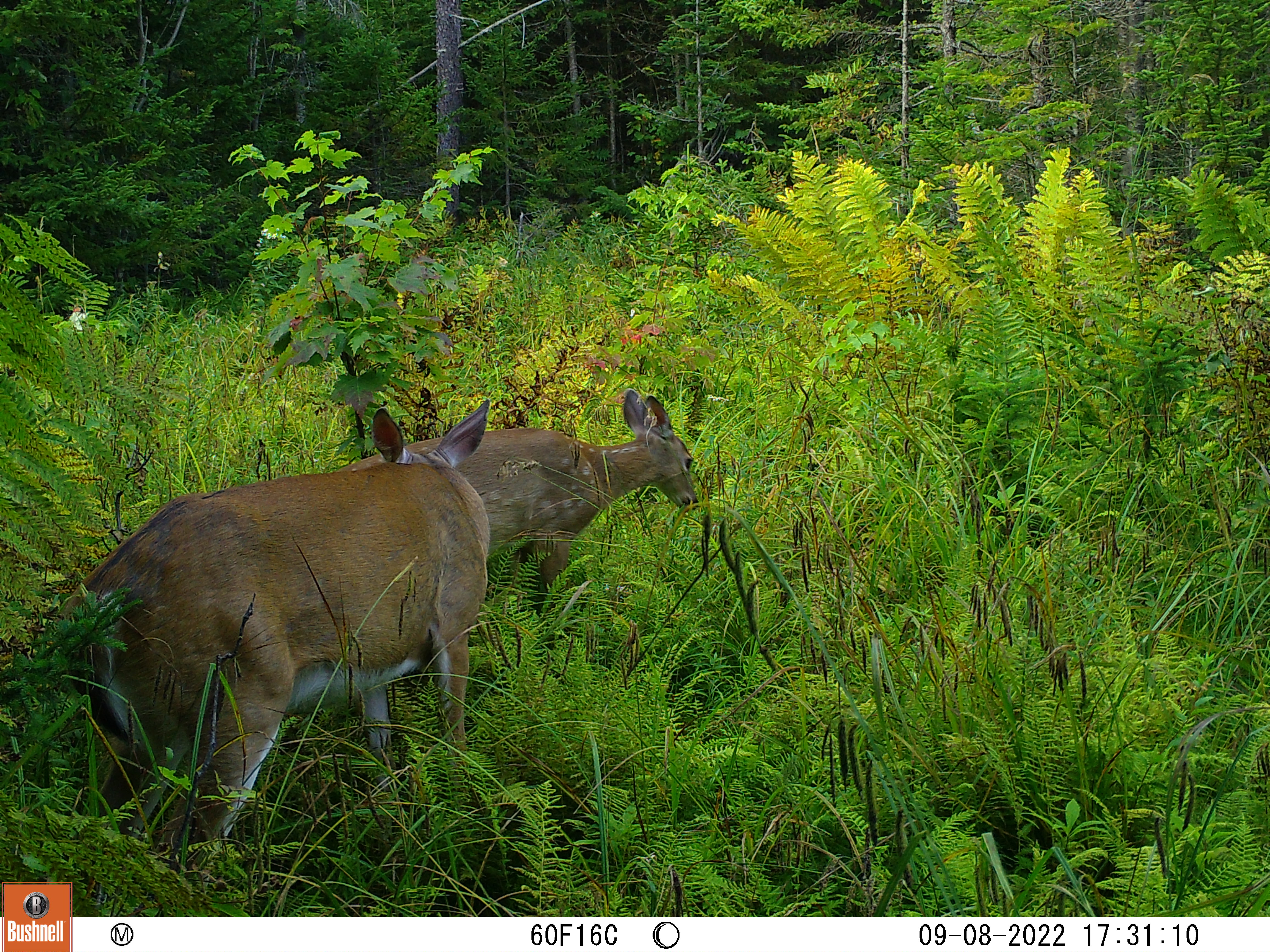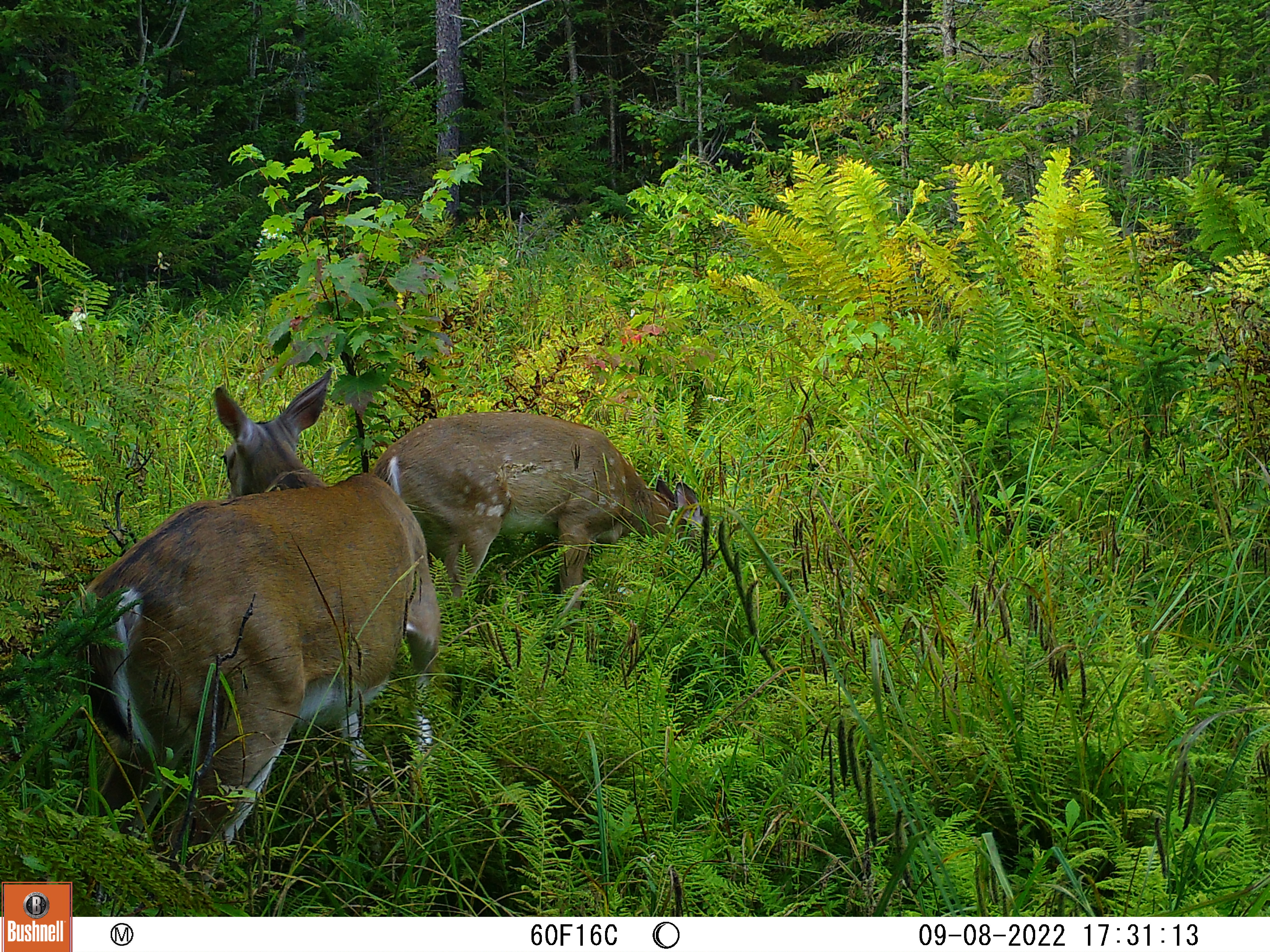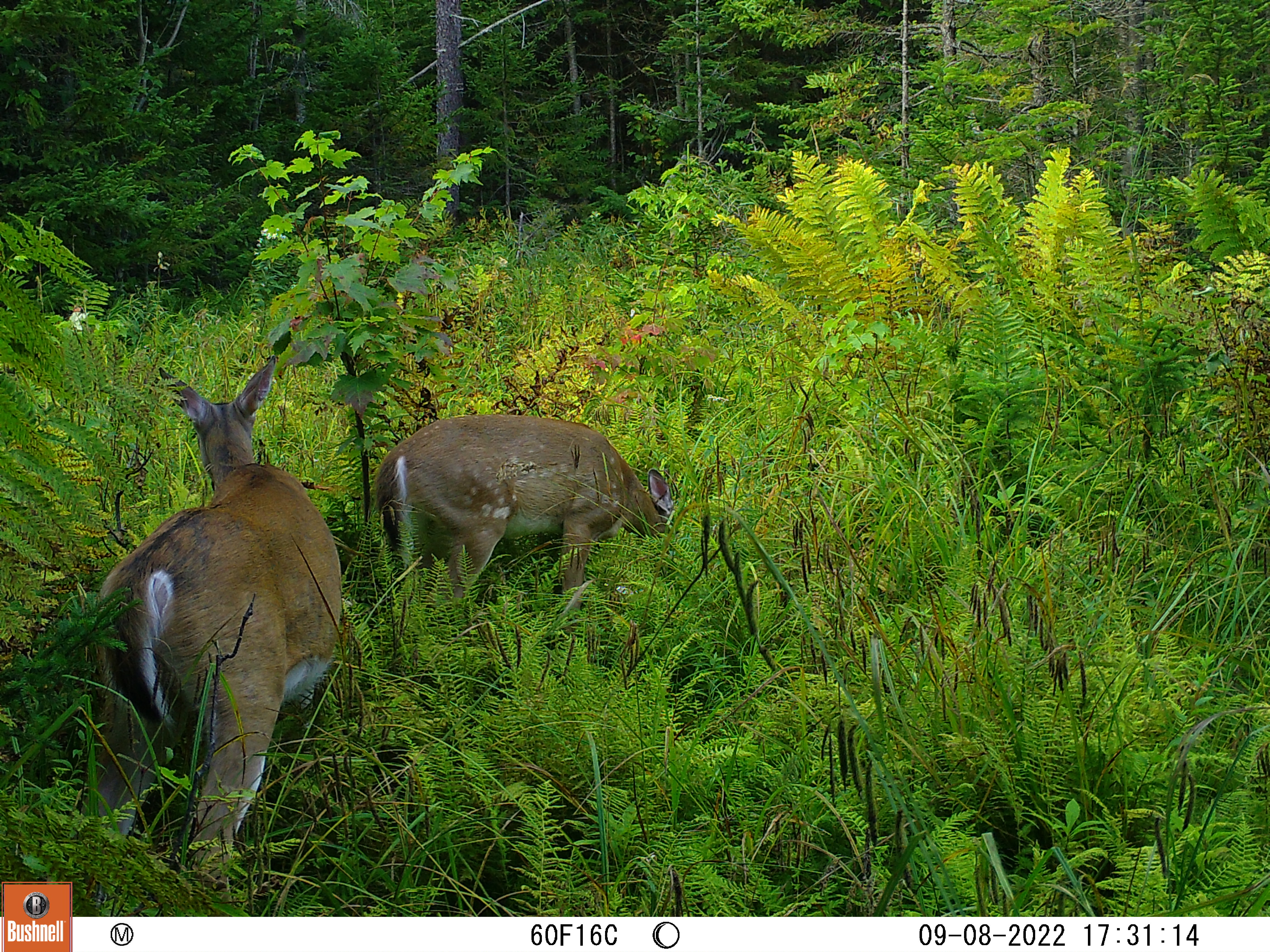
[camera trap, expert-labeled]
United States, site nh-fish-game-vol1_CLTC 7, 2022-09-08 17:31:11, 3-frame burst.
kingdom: Animalia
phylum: Chordata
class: Mammalia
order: Artiodactyla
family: Cervidae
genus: Odocoileus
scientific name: Odocoileus virginianus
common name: white-tailed deer